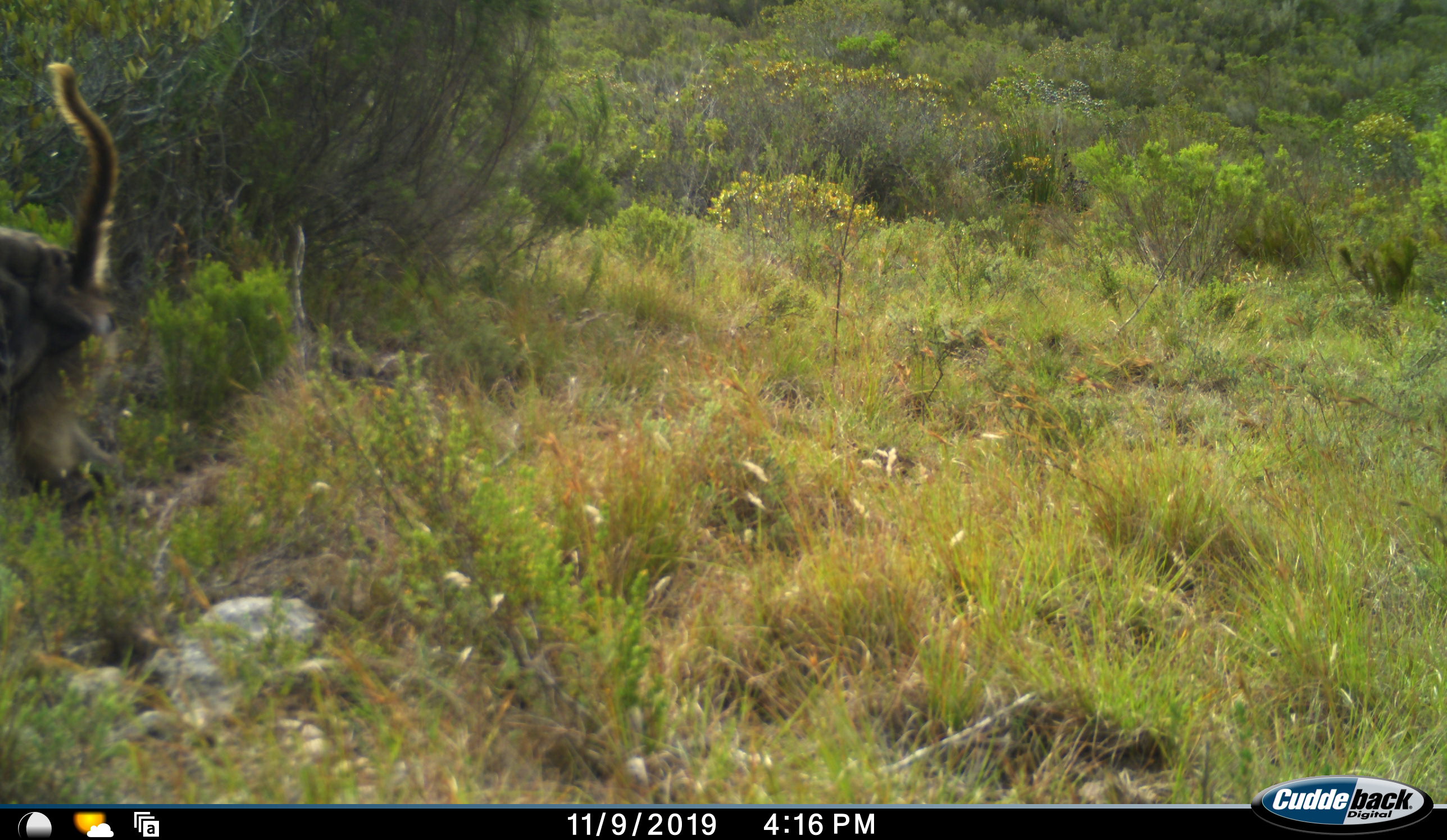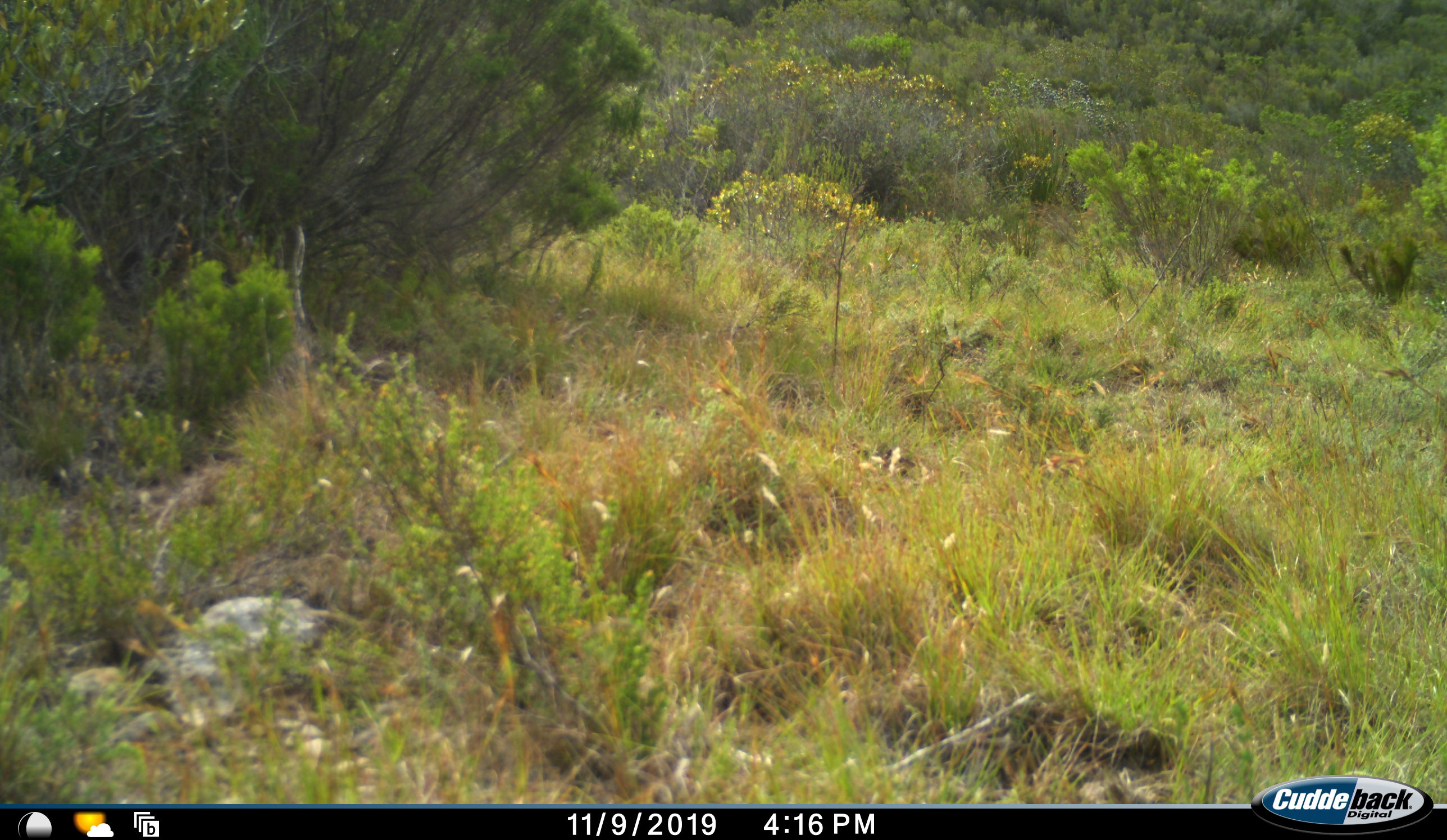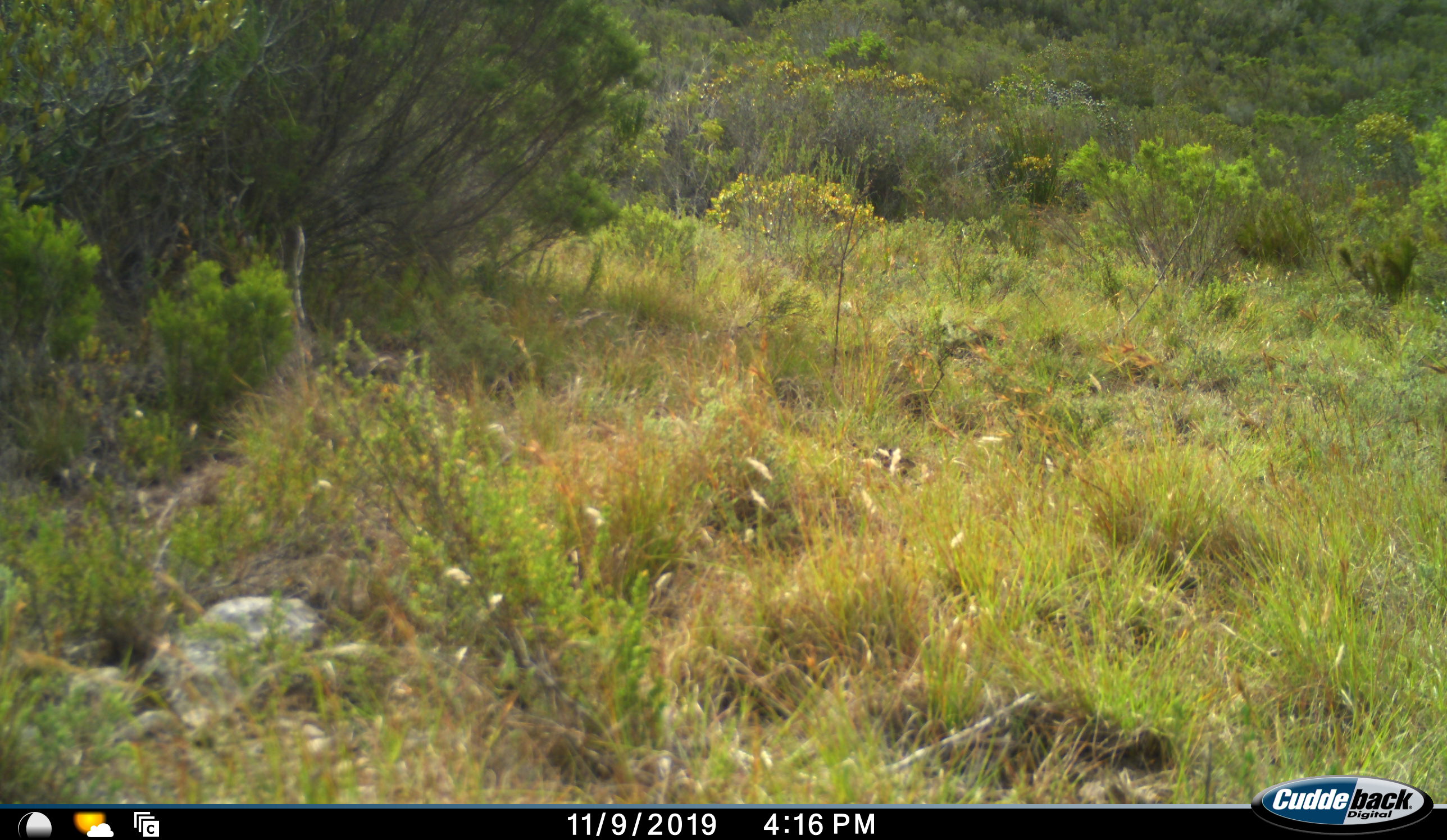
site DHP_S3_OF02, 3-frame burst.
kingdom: Animalia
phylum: Chordata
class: Mammalia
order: Primates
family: Cercopithecidae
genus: Papio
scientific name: Papio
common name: baboon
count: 1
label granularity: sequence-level